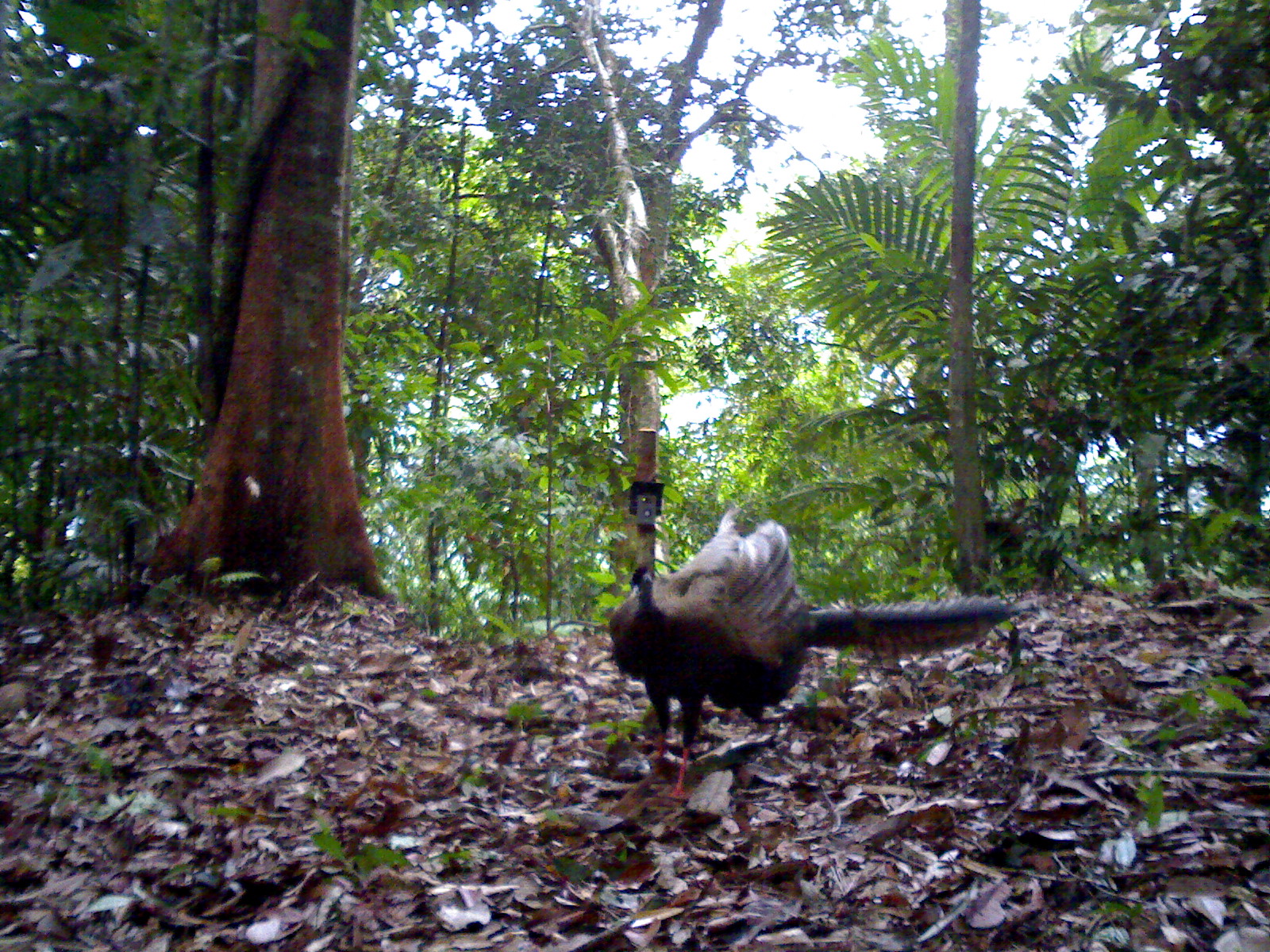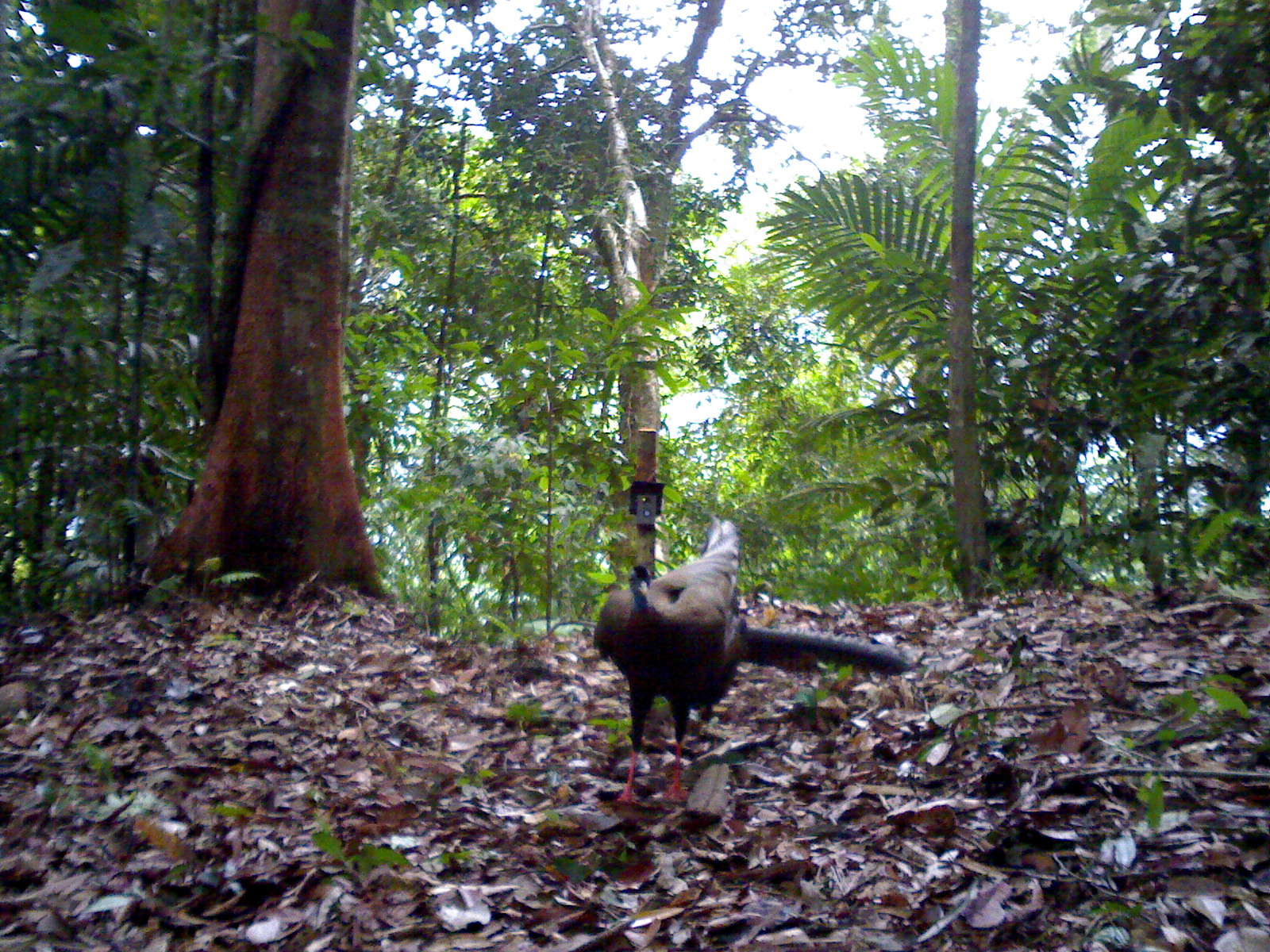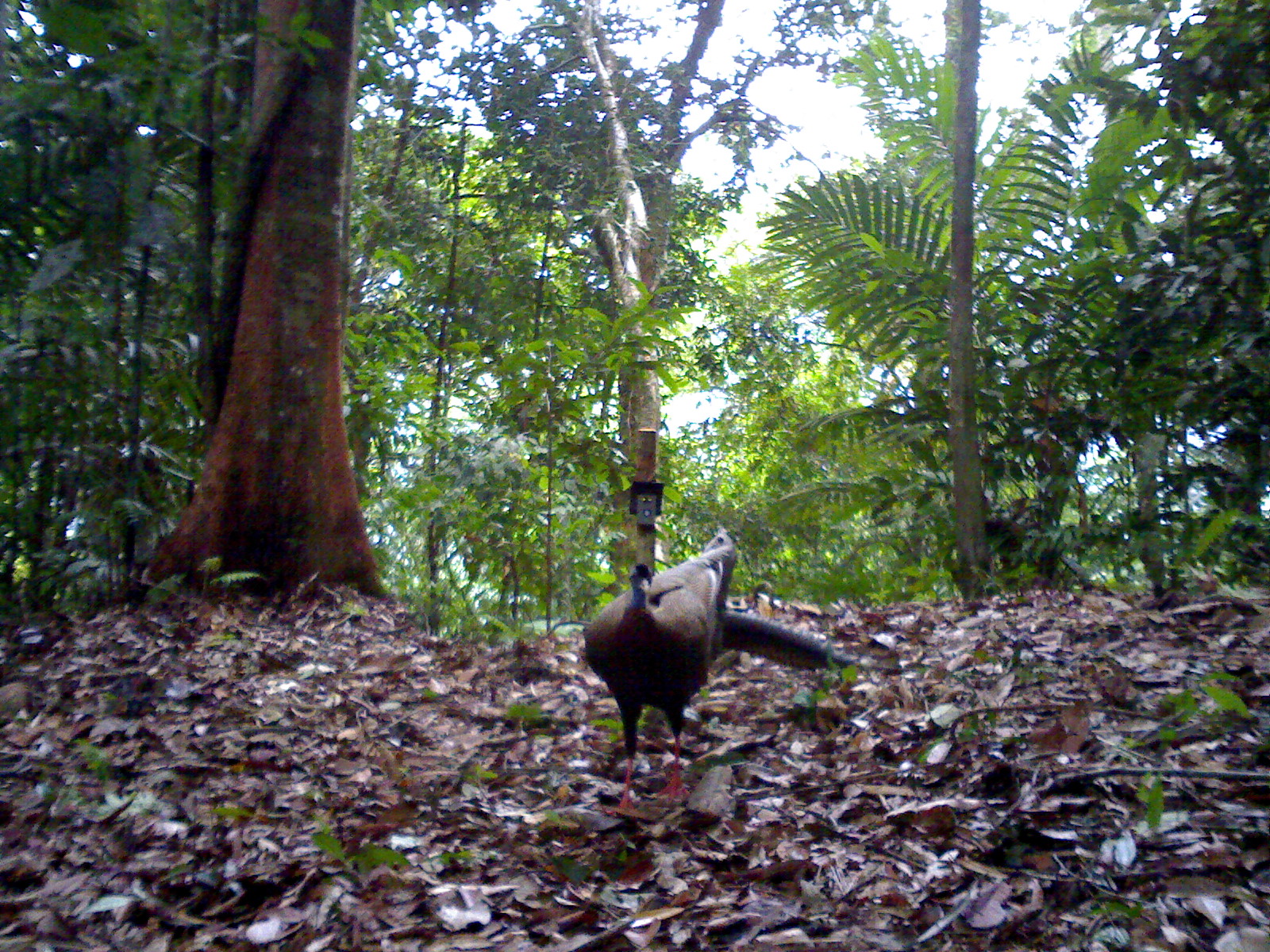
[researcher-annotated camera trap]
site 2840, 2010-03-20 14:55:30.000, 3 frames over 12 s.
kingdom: Animalia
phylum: Chordata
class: Aves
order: Galliformes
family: Phasianidae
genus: Argusianus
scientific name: Argusianus argus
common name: great argus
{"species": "Argusianus argus (great argus)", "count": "1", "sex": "female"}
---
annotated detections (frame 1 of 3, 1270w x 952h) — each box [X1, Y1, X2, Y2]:
argusianus argus: [602, 502, 1031, 799]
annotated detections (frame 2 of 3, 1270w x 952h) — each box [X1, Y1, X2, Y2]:
argusianus argus: [577, 515, 925, 801]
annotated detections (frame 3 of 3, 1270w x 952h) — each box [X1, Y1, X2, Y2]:
argusianus argus: [580, 524, 860, 821]